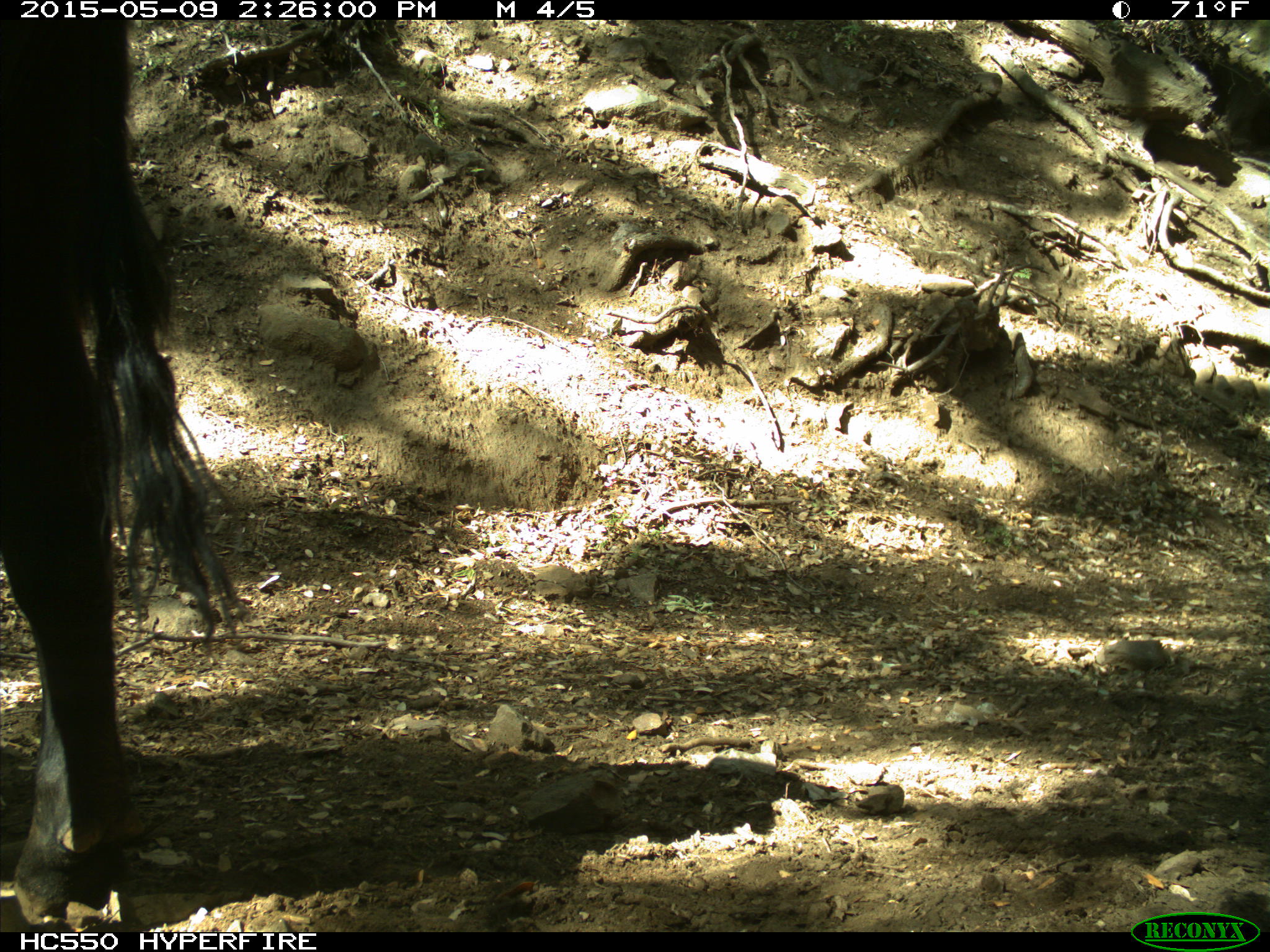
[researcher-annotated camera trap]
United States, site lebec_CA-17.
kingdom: Animalia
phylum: Chordata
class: Mammalia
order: Artiodactyla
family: Bovidae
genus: Bos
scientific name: Bos taurus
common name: domestic cow